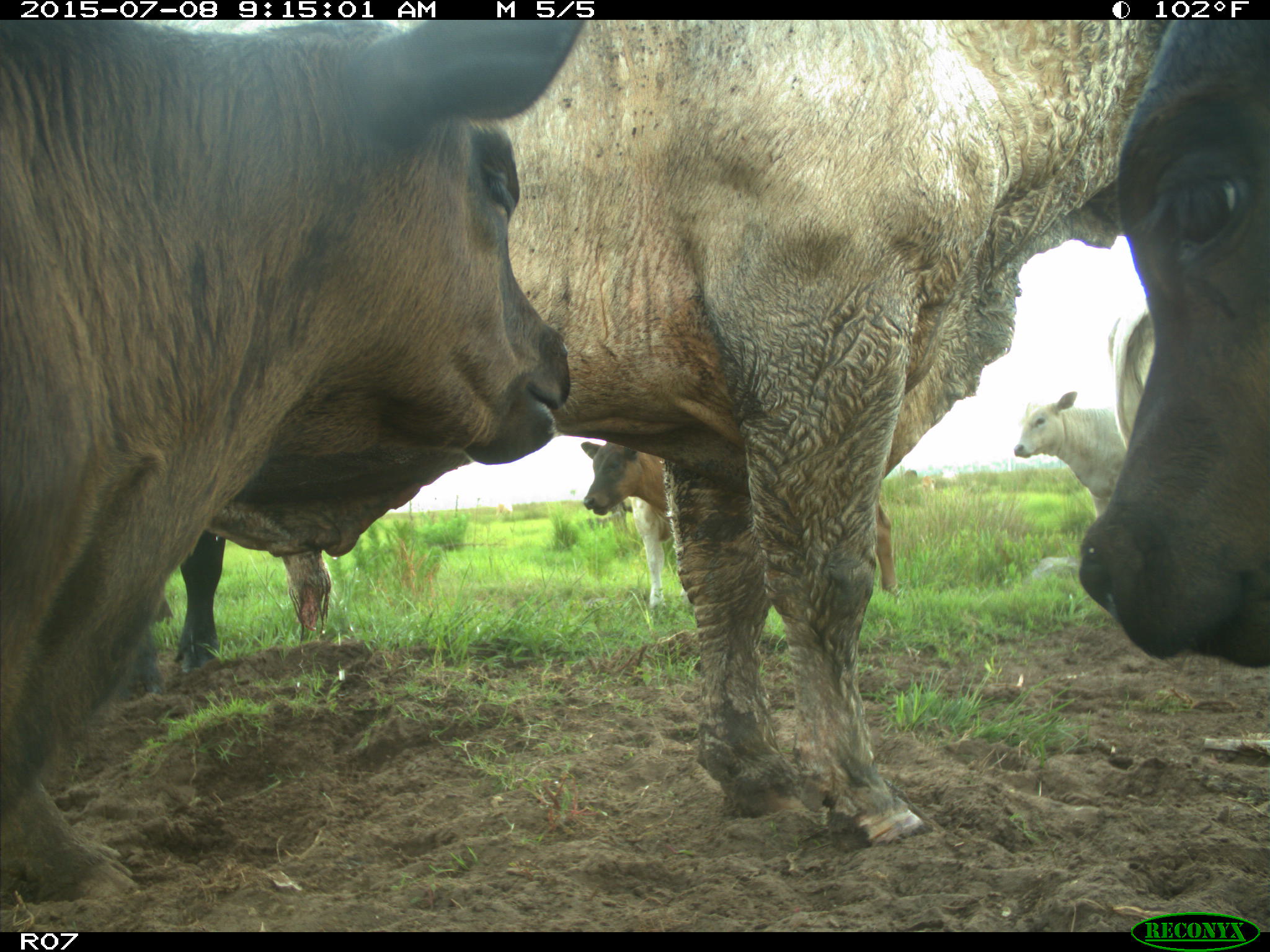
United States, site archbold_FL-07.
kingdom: Animalia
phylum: Chordata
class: Mammalia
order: Artiodactyla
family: Bovidae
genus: Bos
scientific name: Bos taurus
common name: domestic cow